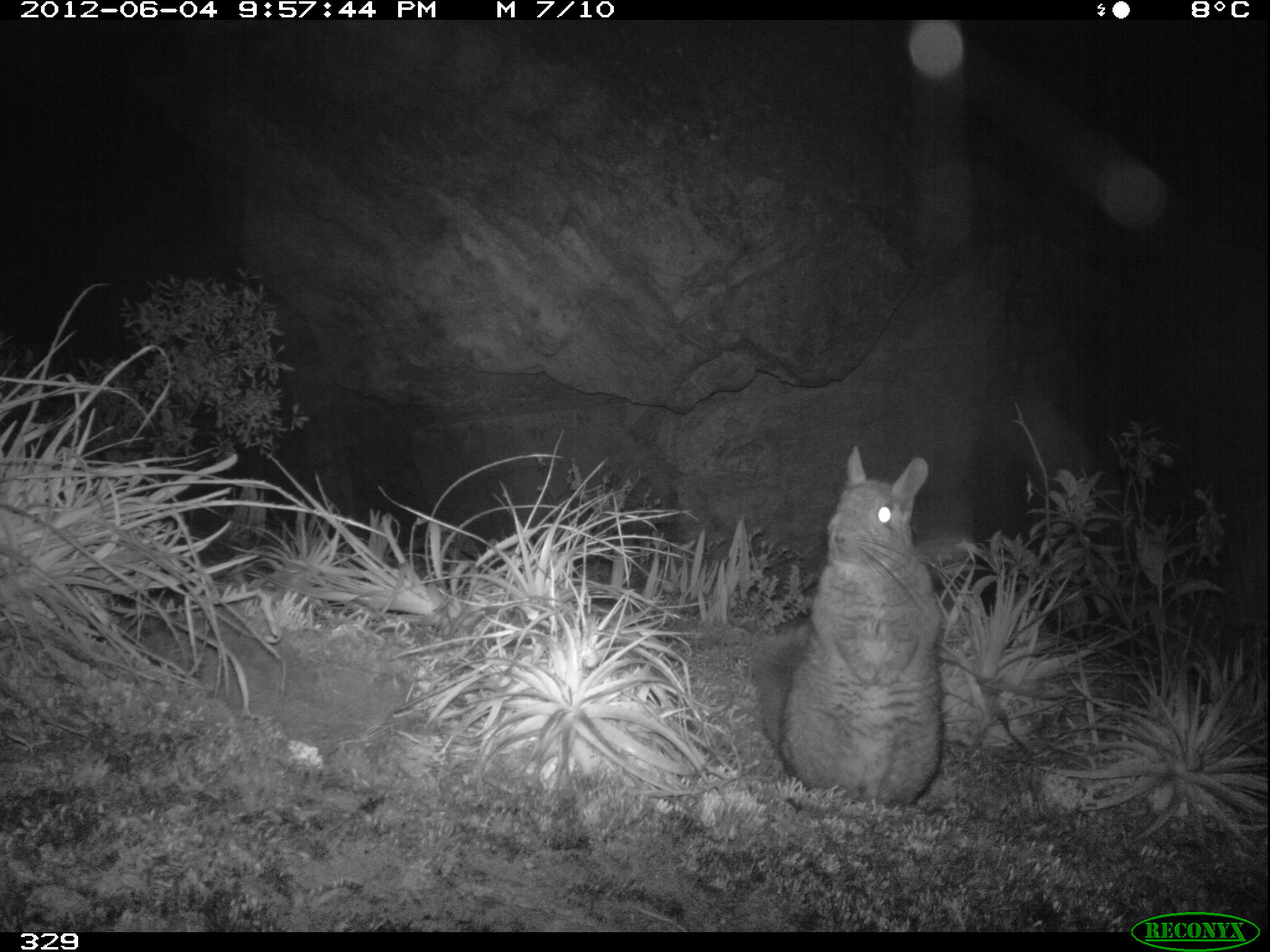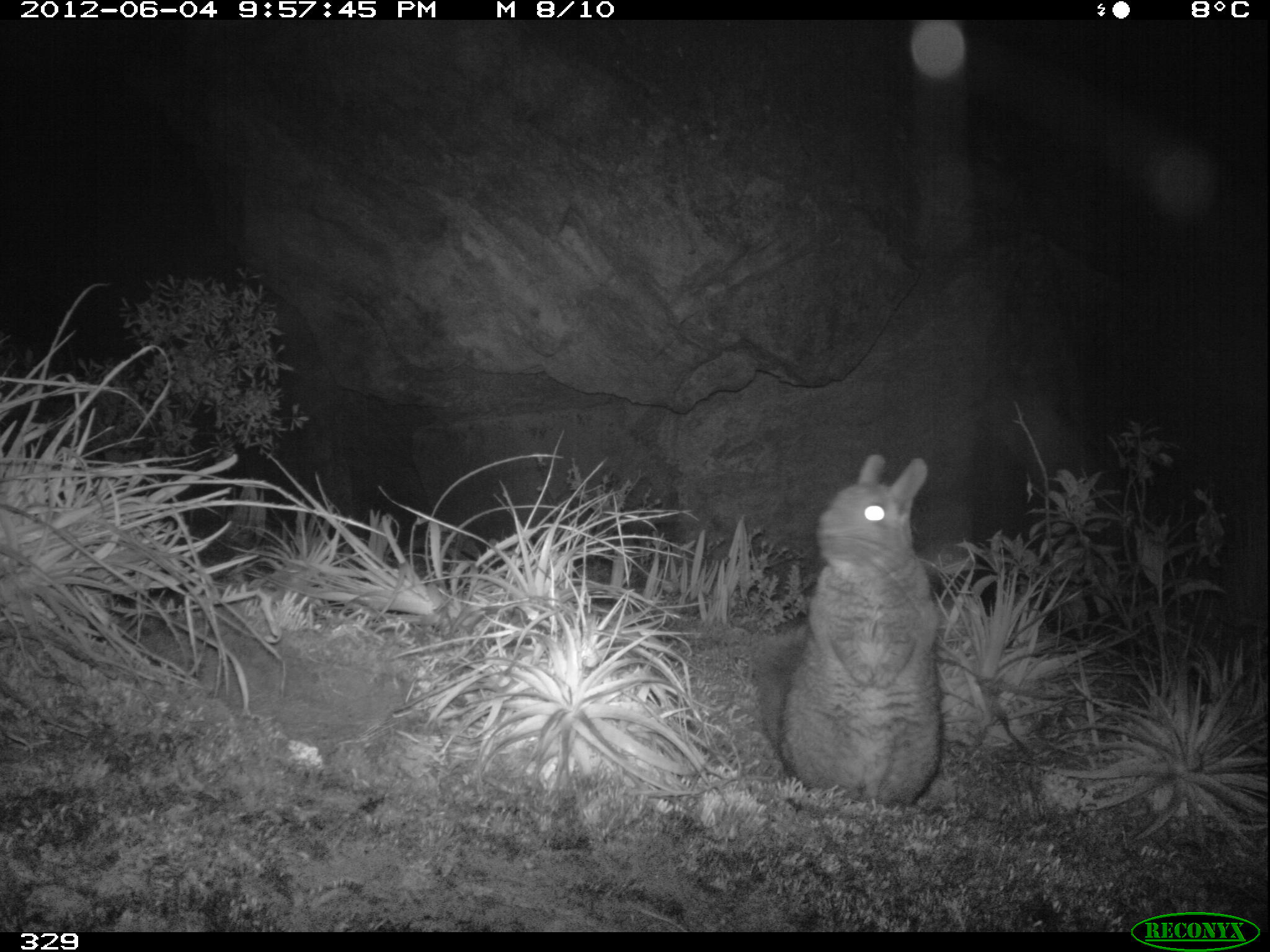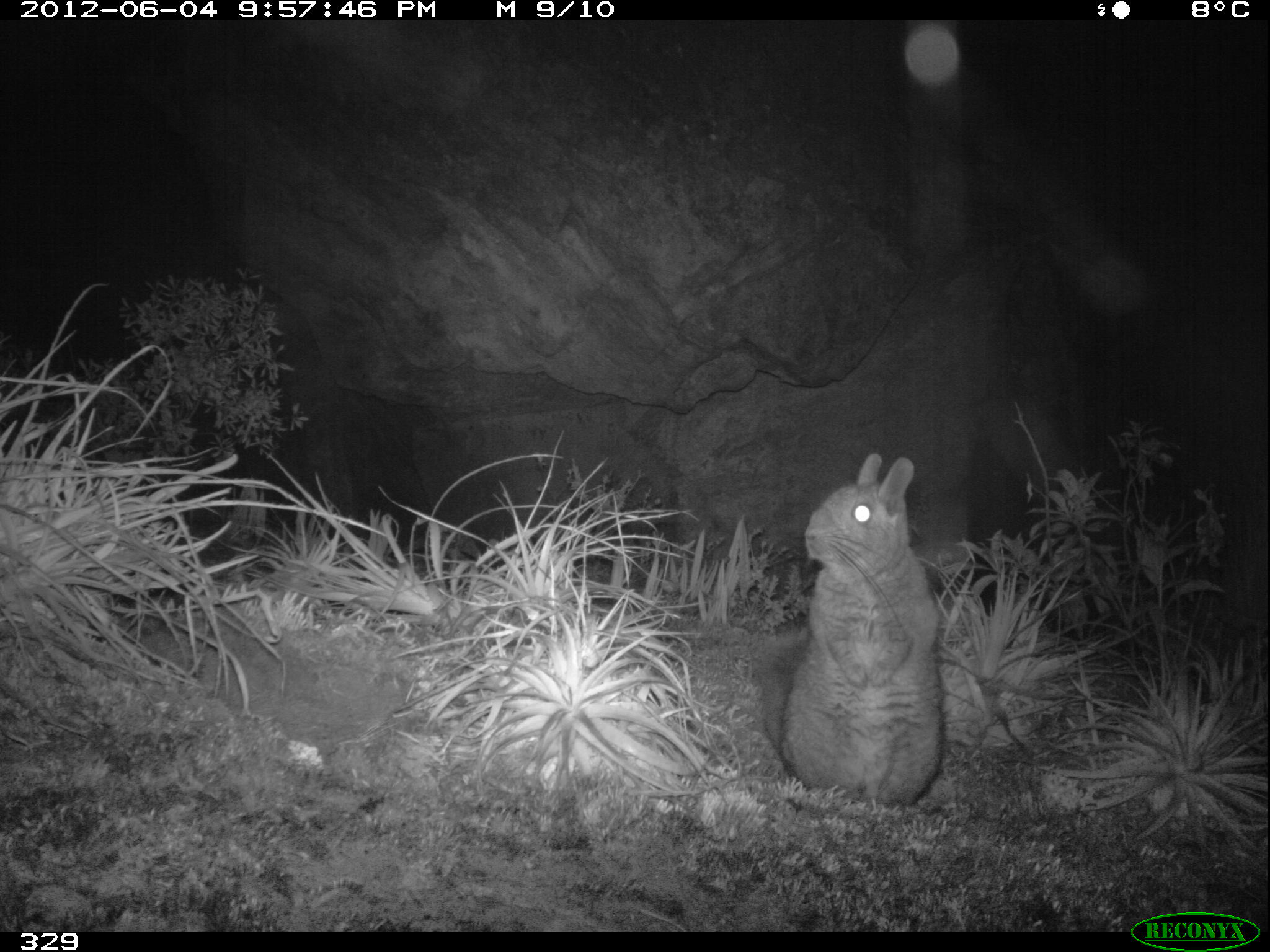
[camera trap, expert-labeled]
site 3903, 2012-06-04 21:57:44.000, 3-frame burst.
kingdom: Animalia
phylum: Chordata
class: Mammalia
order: Rodentia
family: Chinchillidae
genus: Lagidium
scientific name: Lagidium viscacia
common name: mountain viscacha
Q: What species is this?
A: Lagidium viscacia (mountain viscacha).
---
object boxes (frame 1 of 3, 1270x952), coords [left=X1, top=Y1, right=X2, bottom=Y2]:
lagidium viscacia: [left=750, top=446, right=941, bottom=812]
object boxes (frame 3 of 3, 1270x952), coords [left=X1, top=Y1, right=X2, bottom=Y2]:
lagidium viscacia: [left=749, top=450, right=948, bottom=807]